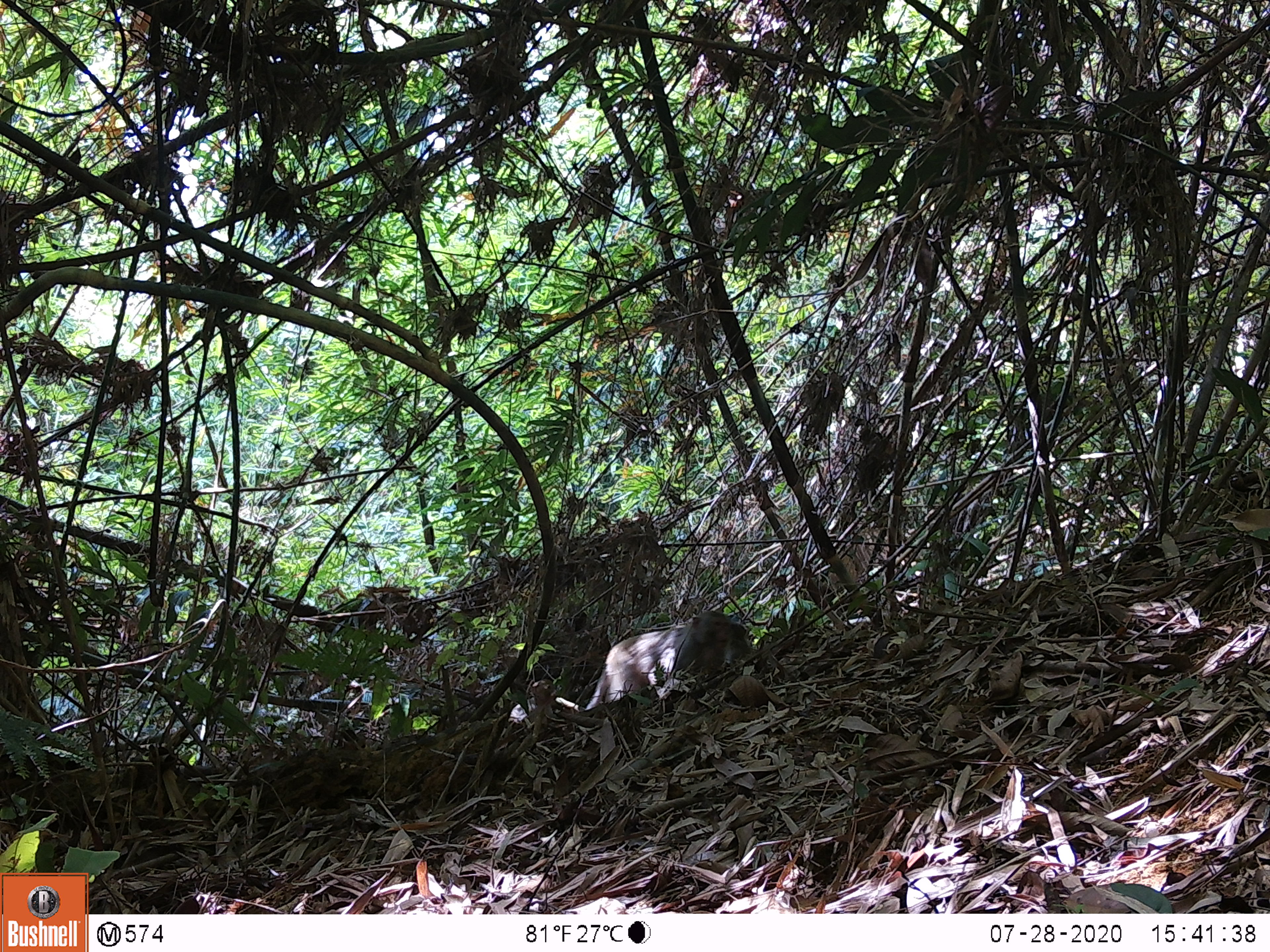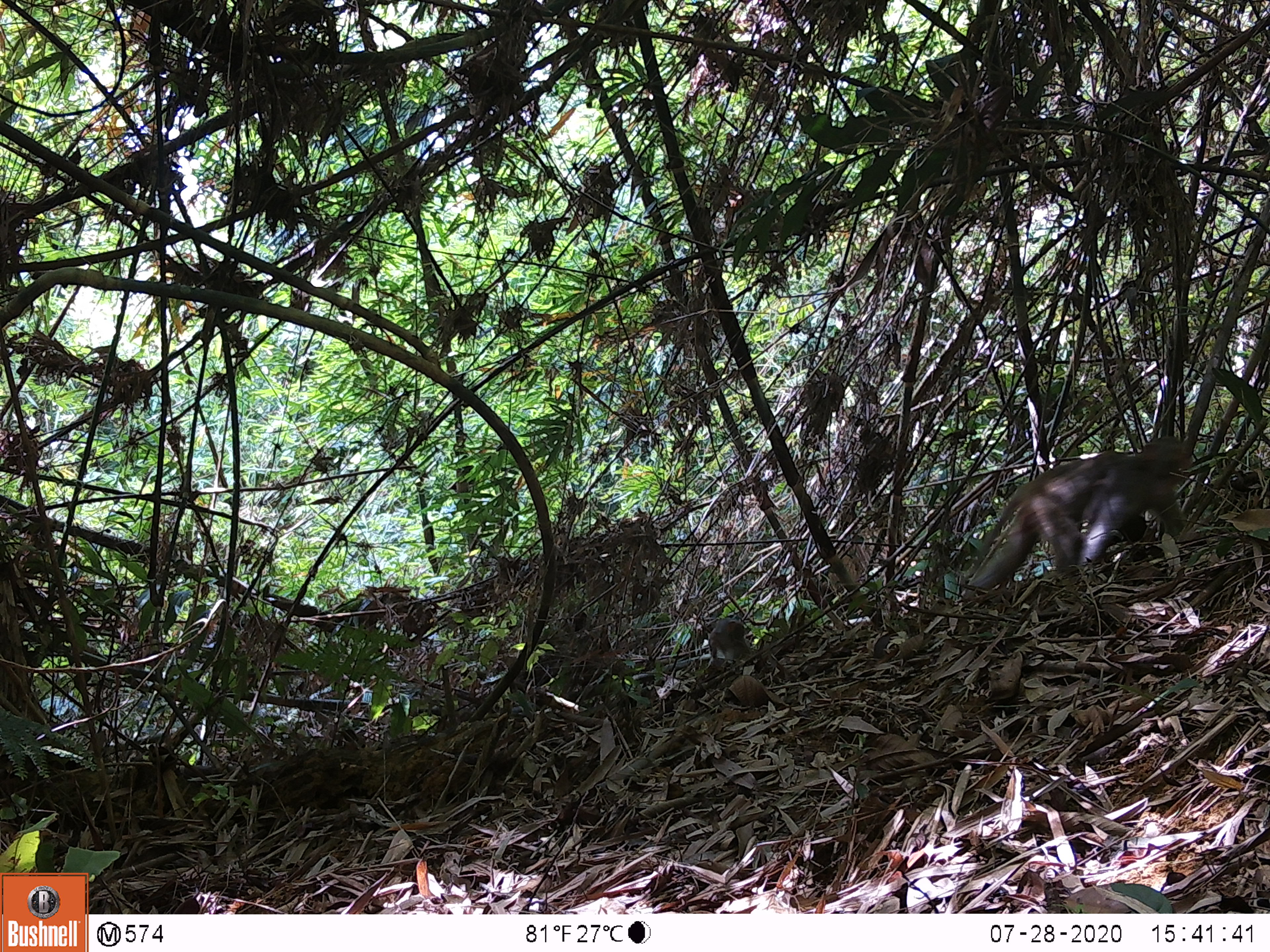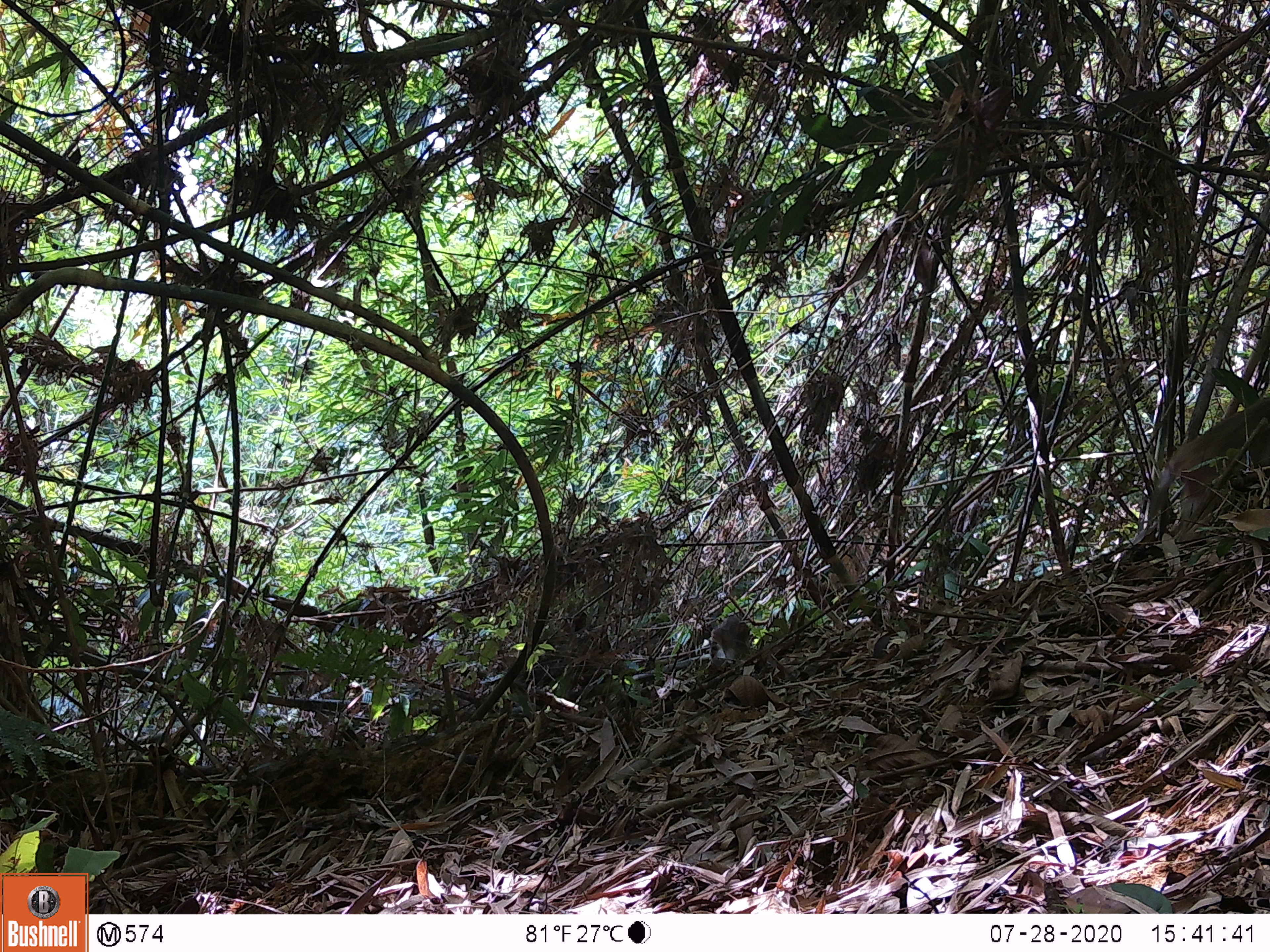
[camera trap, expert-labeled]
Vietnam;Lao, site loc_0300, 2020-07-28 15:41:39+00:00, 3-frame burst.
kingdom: Animalia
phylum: Chordata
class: Mammalia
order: Primates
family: Cercopithecidae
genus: Macaca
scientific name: Macaca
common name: macaques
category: assam or rhesus macaque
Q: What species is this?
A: Assam or rhesus macaque (macaques) (Macaca).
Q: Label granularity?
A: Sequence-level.